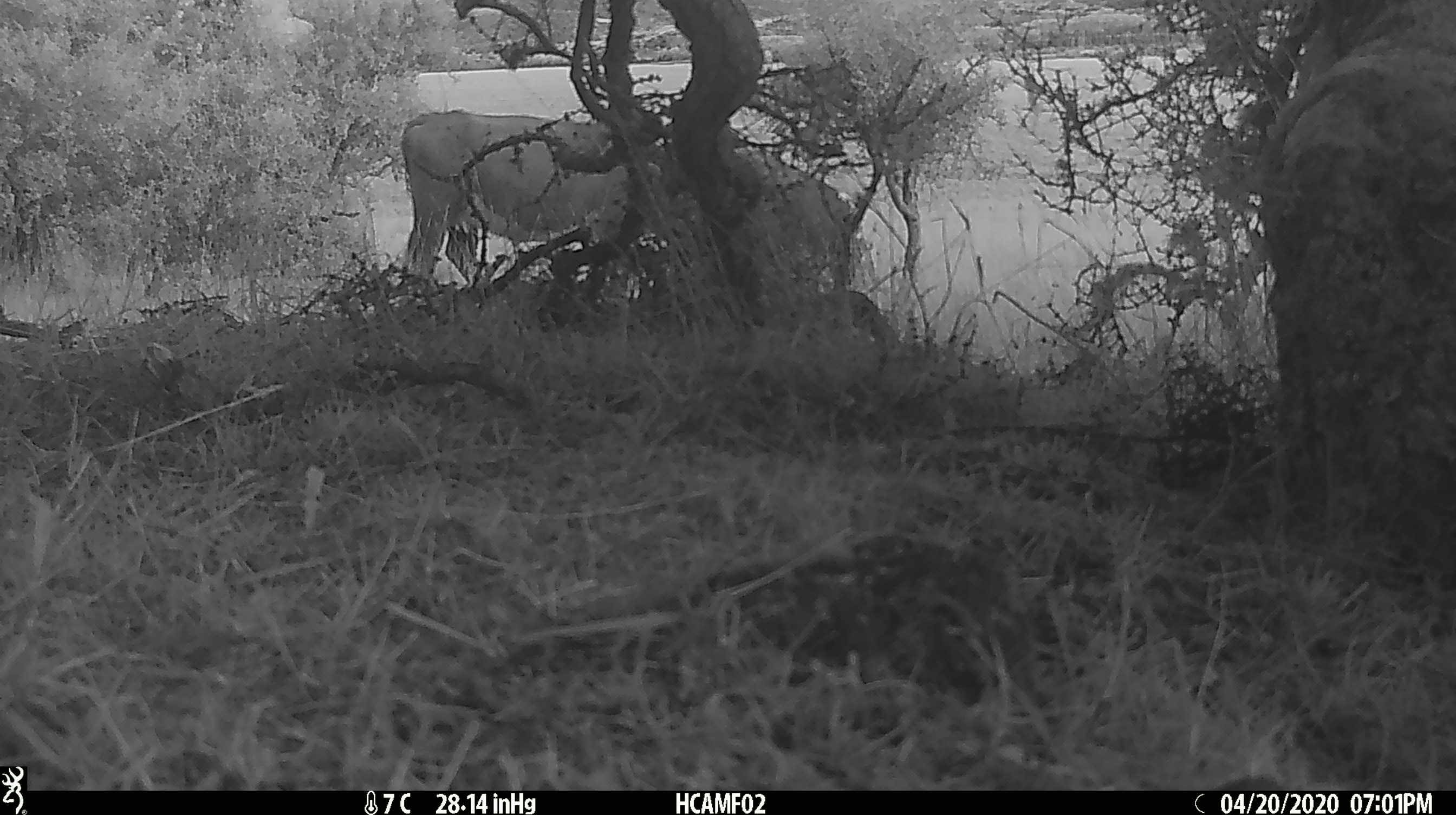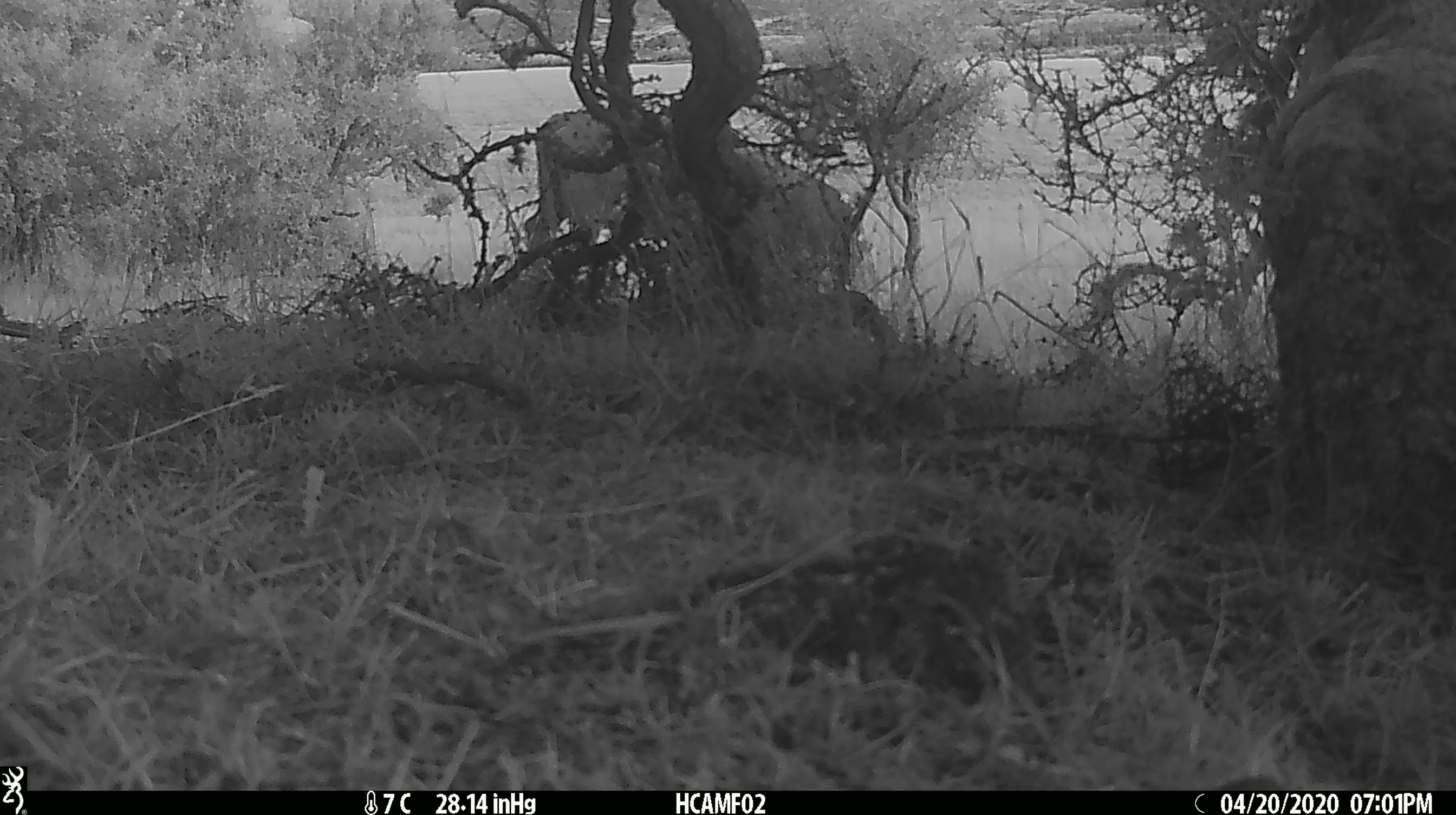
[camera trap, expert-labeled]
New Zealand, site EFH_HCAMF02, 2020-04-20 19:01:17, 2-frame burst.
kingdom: Animalia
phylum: Chordata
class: Mammalia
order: Artiodactyla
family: Bovidae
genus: Bos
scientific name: Bos taurus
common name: domestic cow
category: cow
Cow (domestic cow) (Bos taurus).